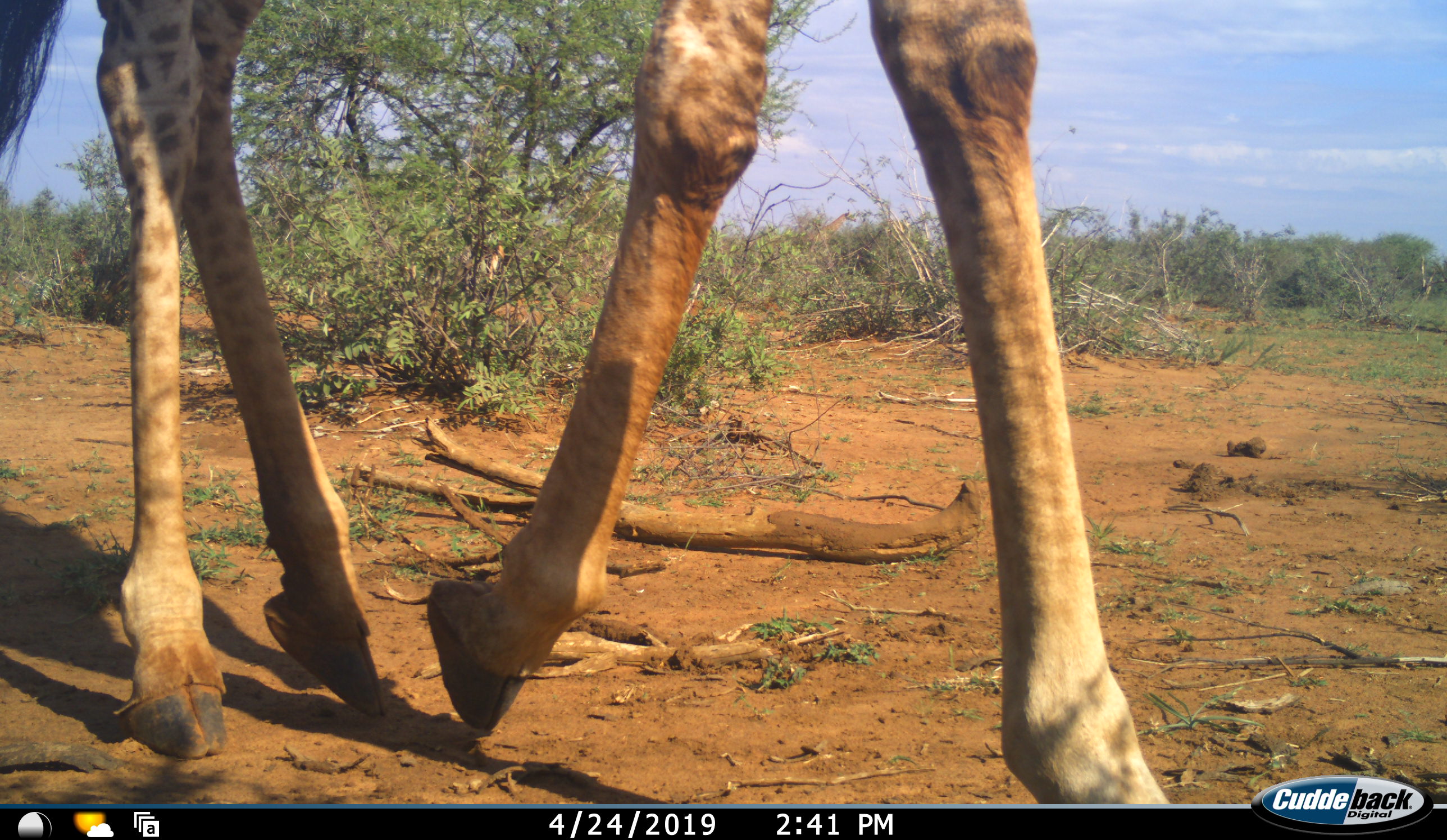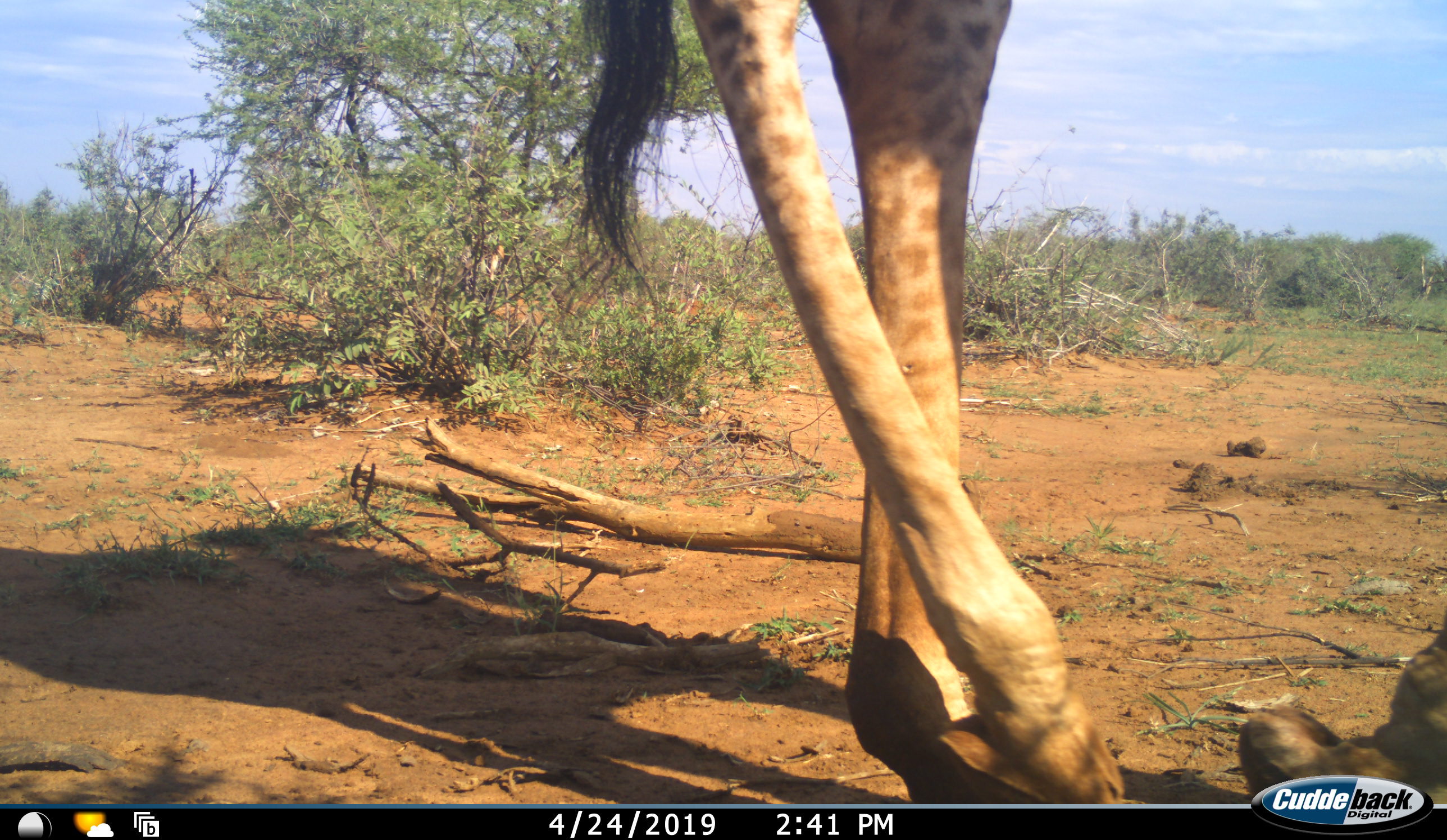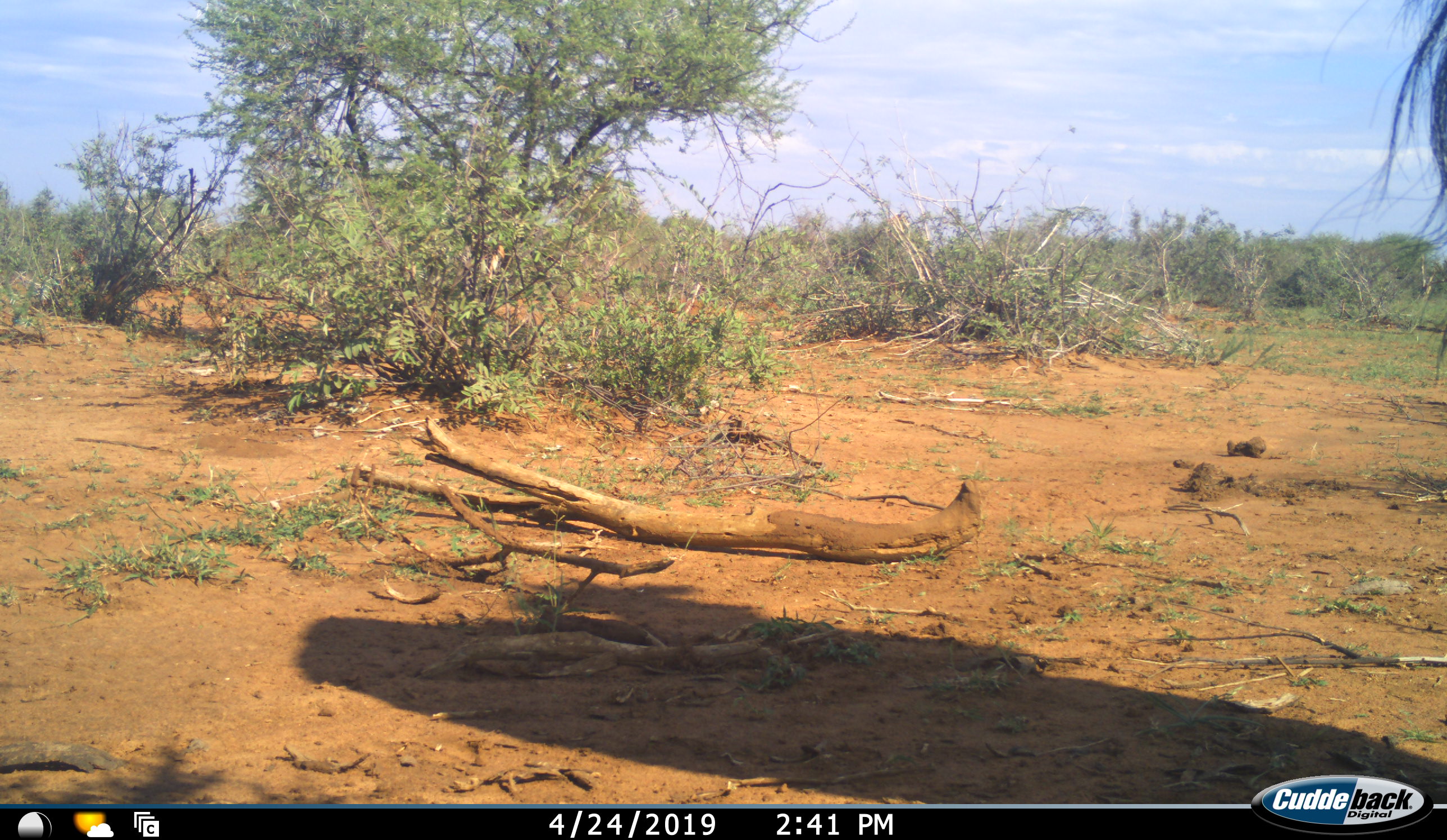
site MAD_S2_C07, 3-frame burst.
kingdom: Animalia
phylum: Chordata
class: Mammalia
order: Artiodactyla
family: Giraffidae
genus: Giraffa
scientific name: Giraffa camelopardalis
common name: giraffe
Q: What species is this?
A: Giraffe (Giraffa camelopardalis).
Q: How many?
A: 1.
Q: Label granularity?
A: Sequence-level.